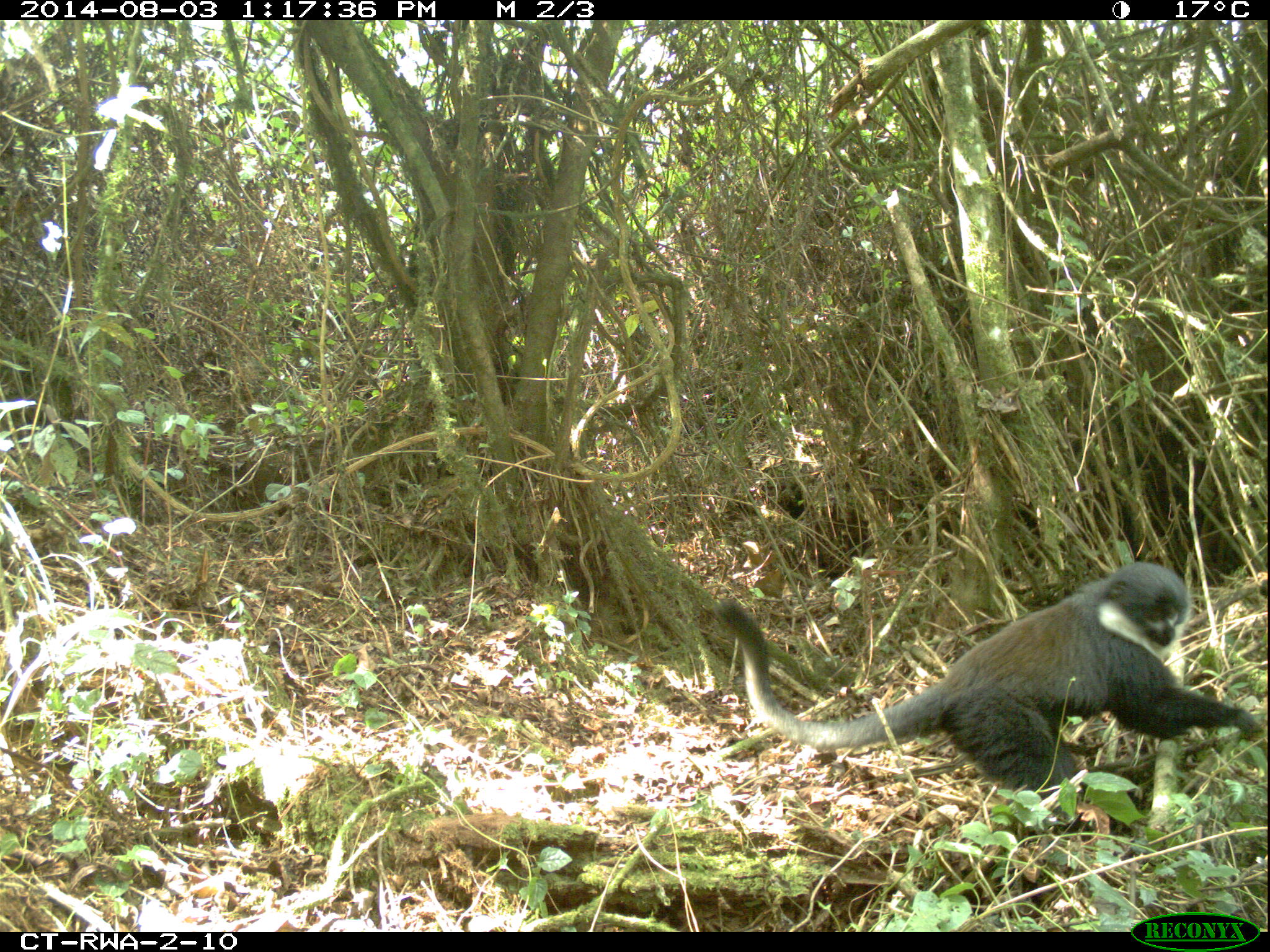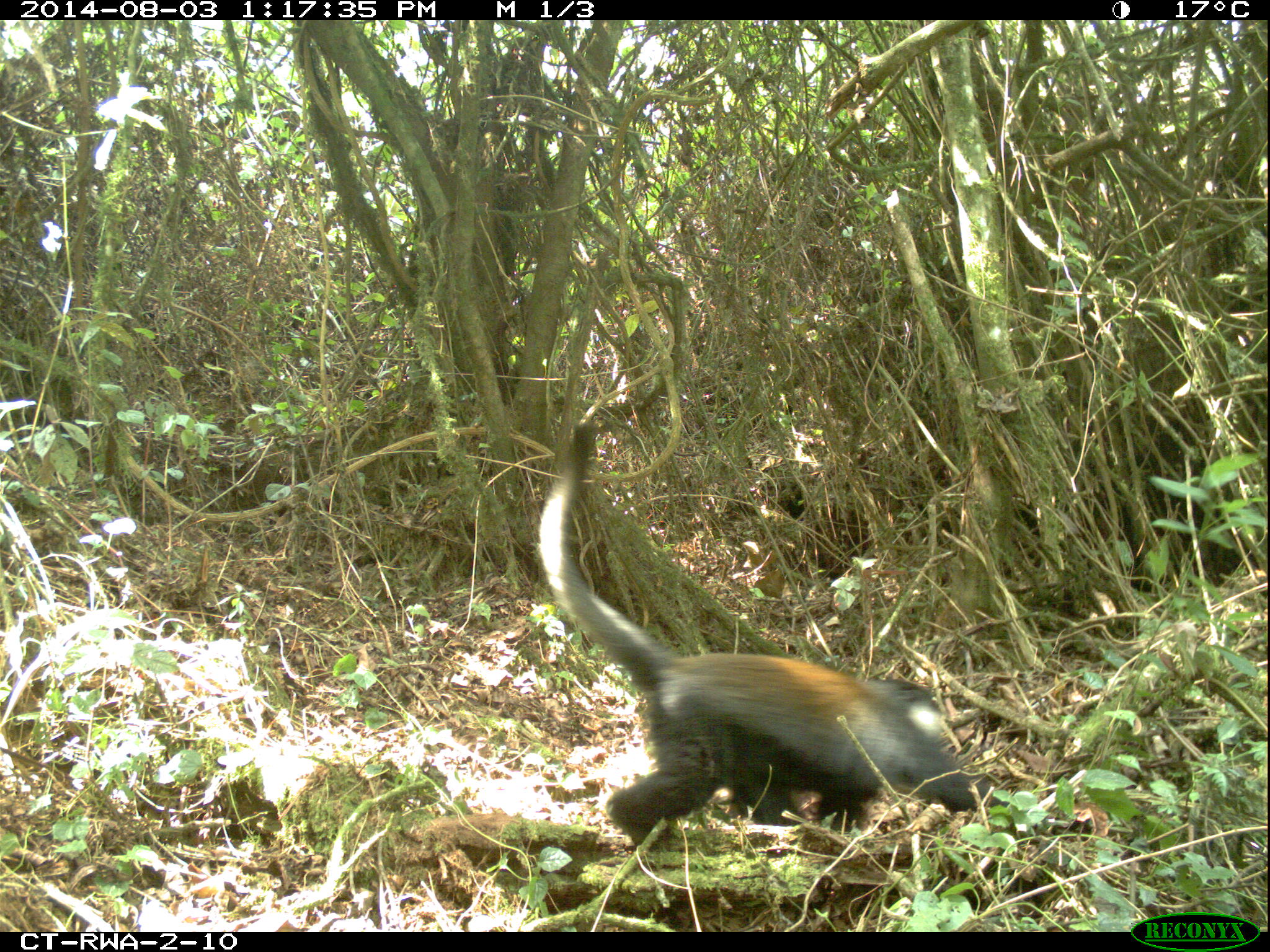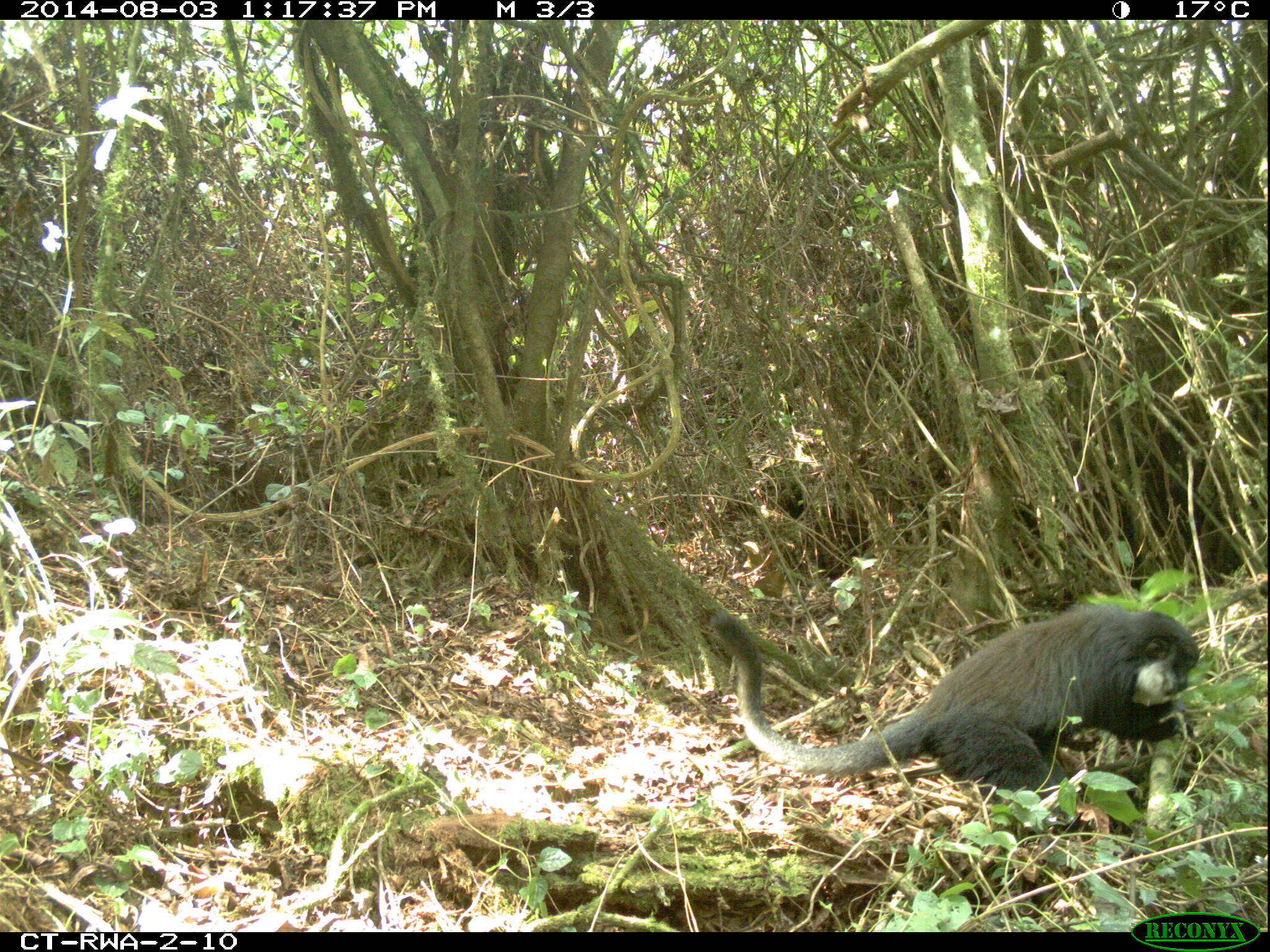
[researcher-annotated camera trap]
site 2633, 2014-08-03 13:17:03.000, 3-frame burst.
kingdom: Animalia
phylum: Chordata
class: Mammalia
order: Primates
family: Cercopithecidae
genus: Allochrocebus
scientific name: Allochrocebus lhoesti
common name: l'hoest's monkey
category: cercopithecus lhoesti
Cercopithecus lhoesti (l'hoest's monkey) (Allochrocebus lhoesti), count 2.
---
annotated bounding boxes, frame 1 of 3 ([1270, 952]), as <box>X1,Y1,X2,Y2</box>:
cercopithecus lhoesti: <box>707,559,1263,833</box>